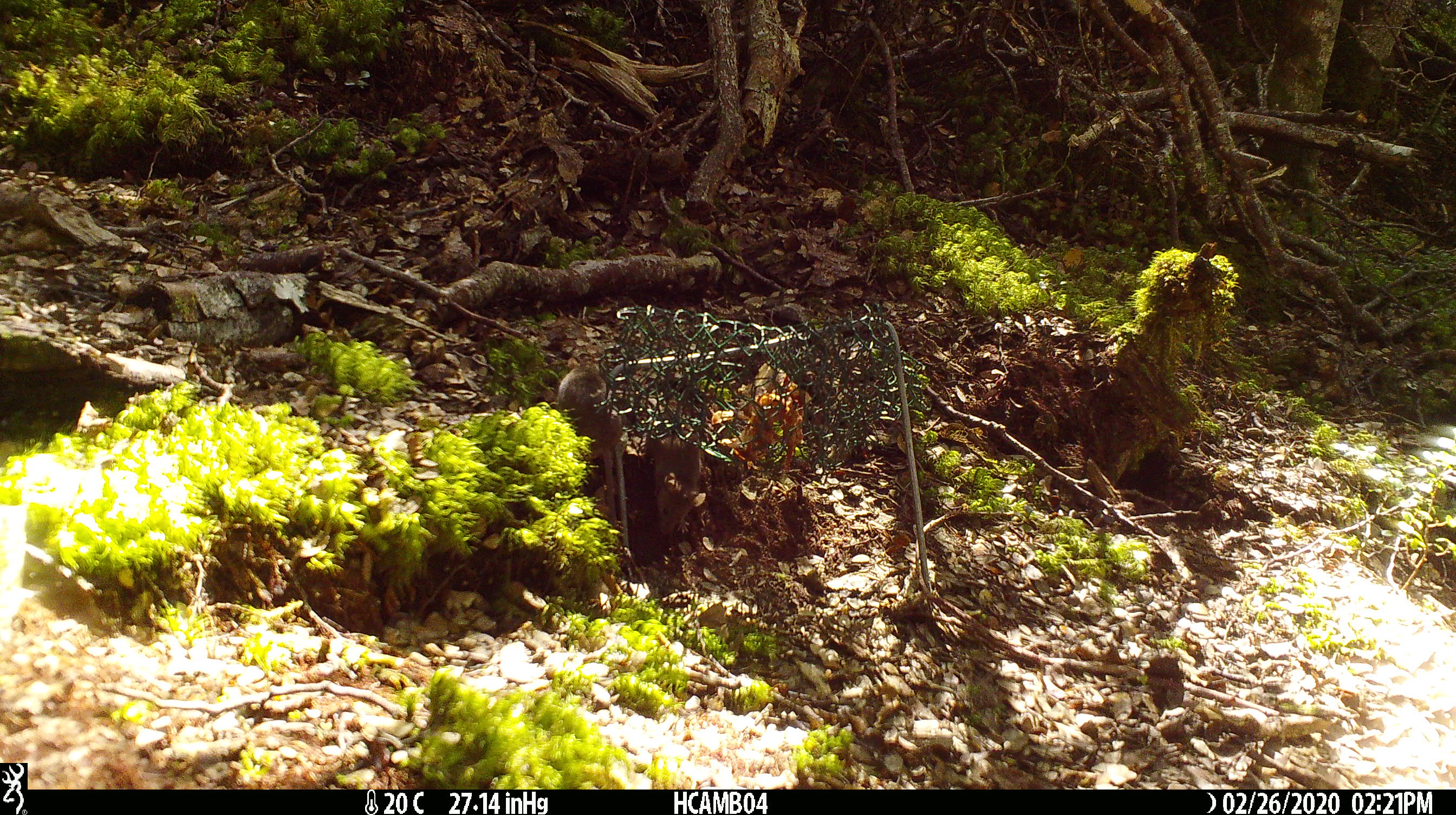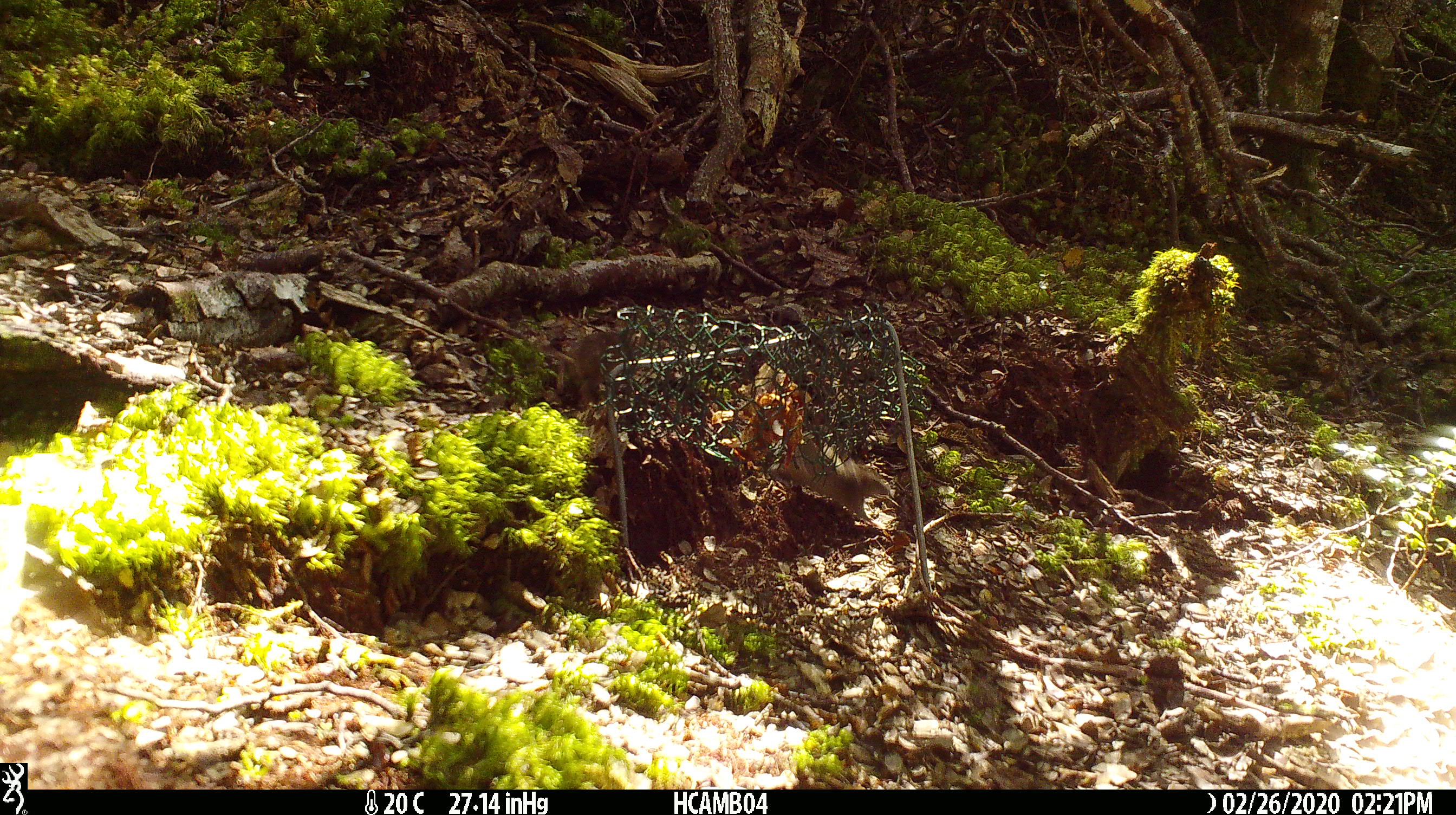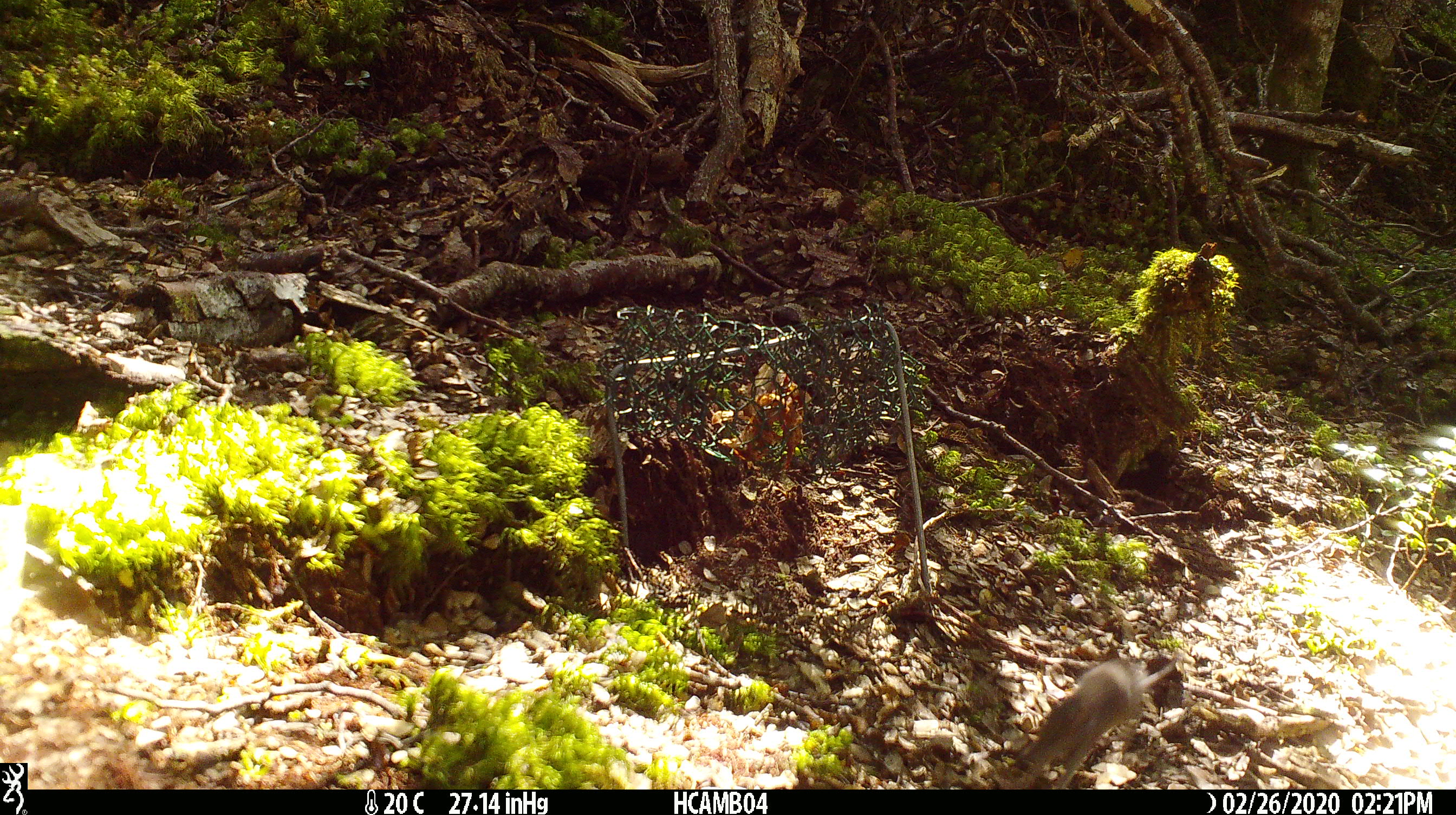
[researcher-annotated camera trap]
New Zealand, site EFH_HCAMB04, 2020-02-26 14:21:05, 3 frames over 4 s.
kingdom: Animalia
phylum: Chordata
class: Mammalia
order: Rodentia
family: Muridae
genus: Mus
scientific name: Mus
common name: mouse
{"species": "mouse (Mus)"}